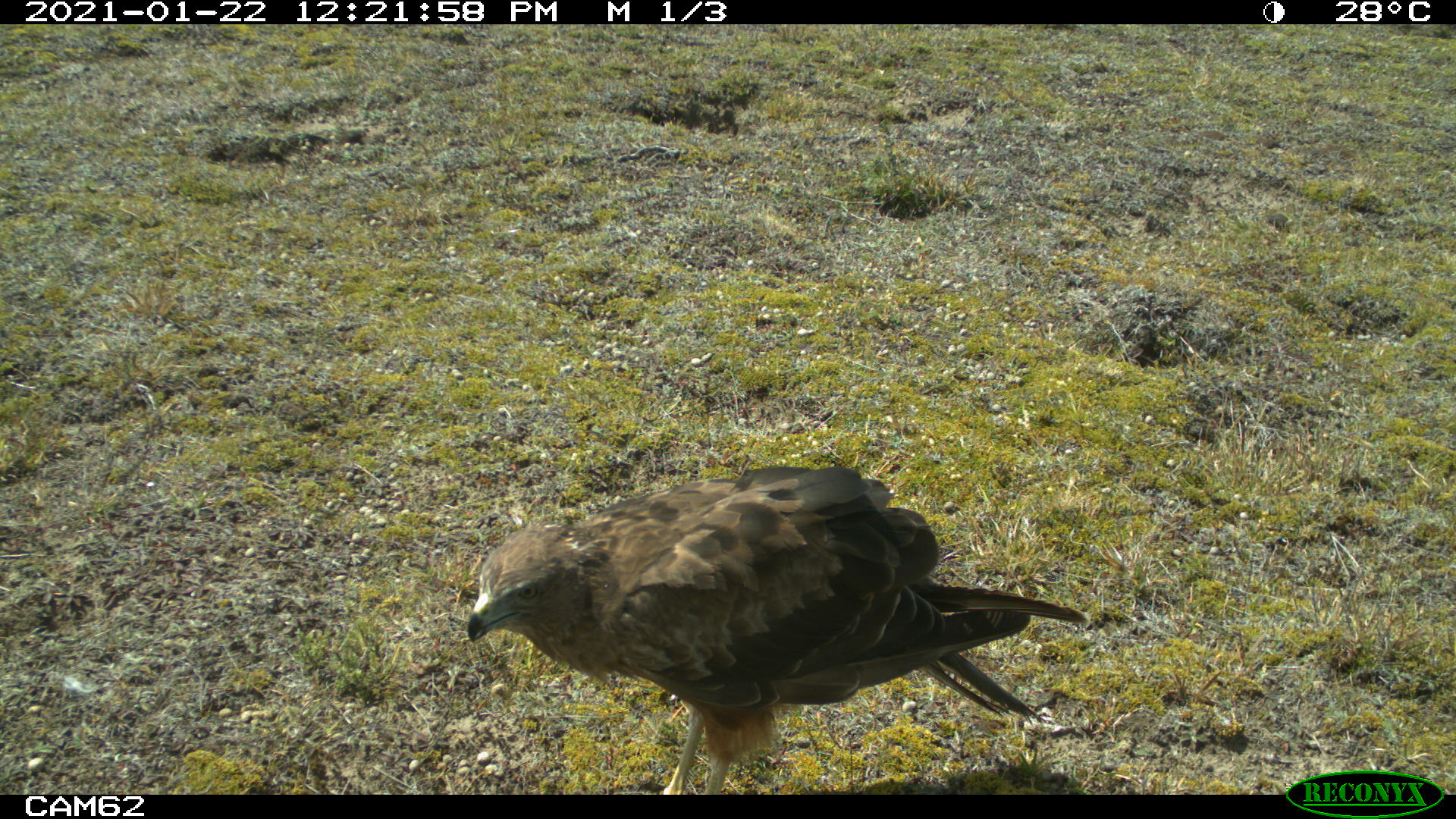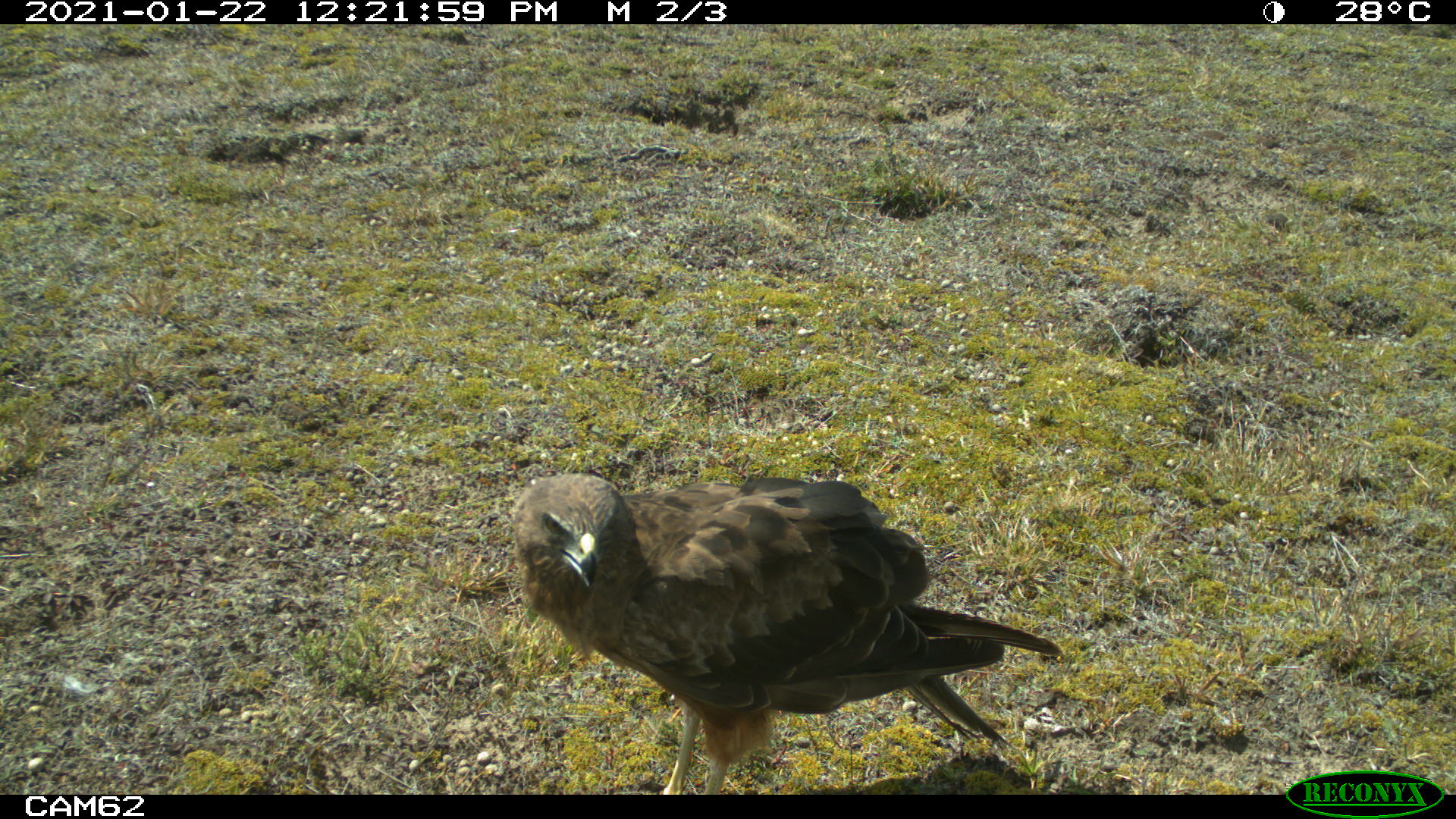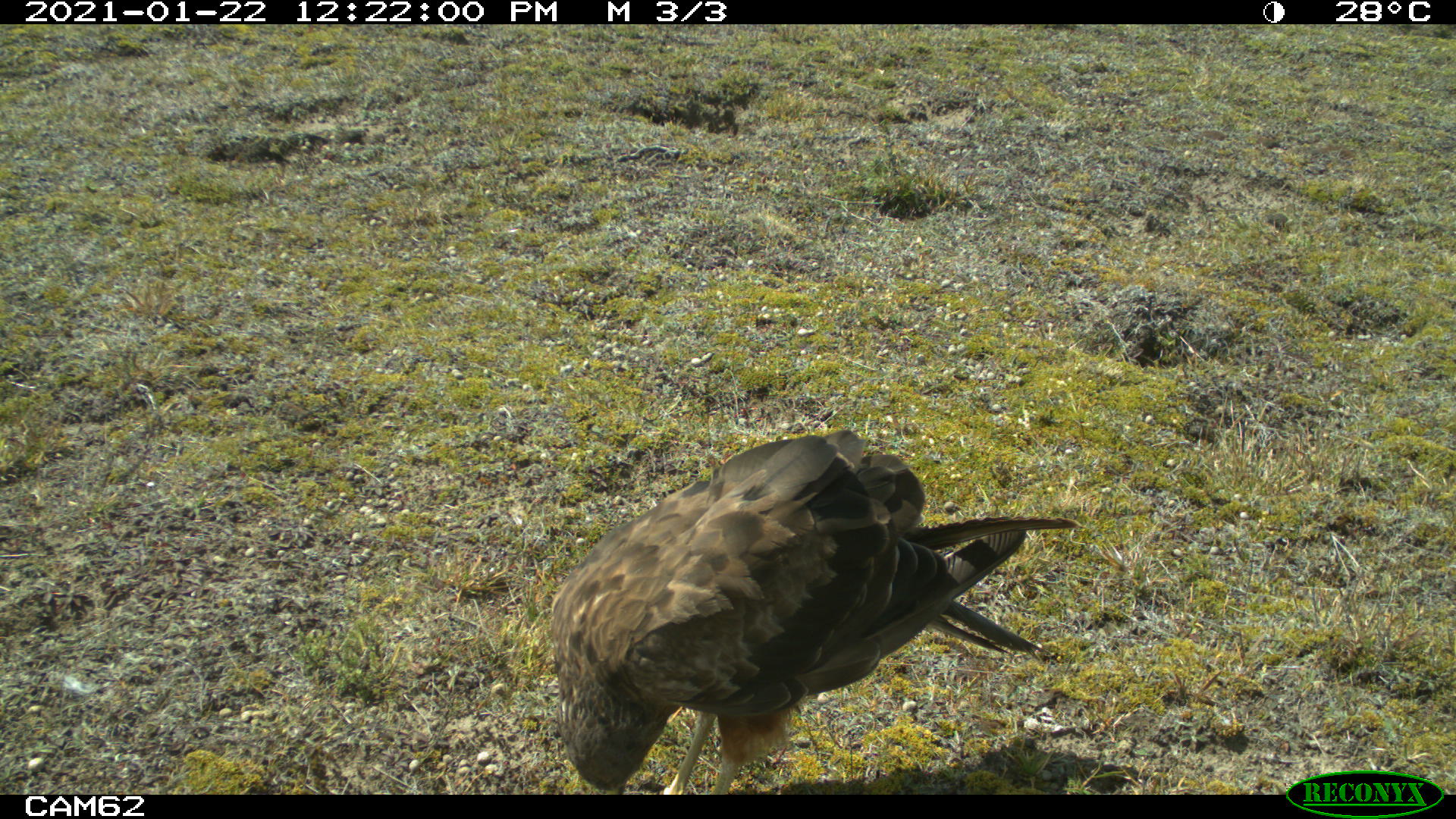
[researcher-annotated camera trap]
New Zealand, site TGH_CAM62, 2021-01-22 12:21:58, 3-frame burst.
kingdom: Animalia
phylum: Chordata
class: Aves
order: Accipitriformes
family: Accipitridae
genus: Circus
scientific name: Circus approximans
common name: swamp harrier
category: harrier